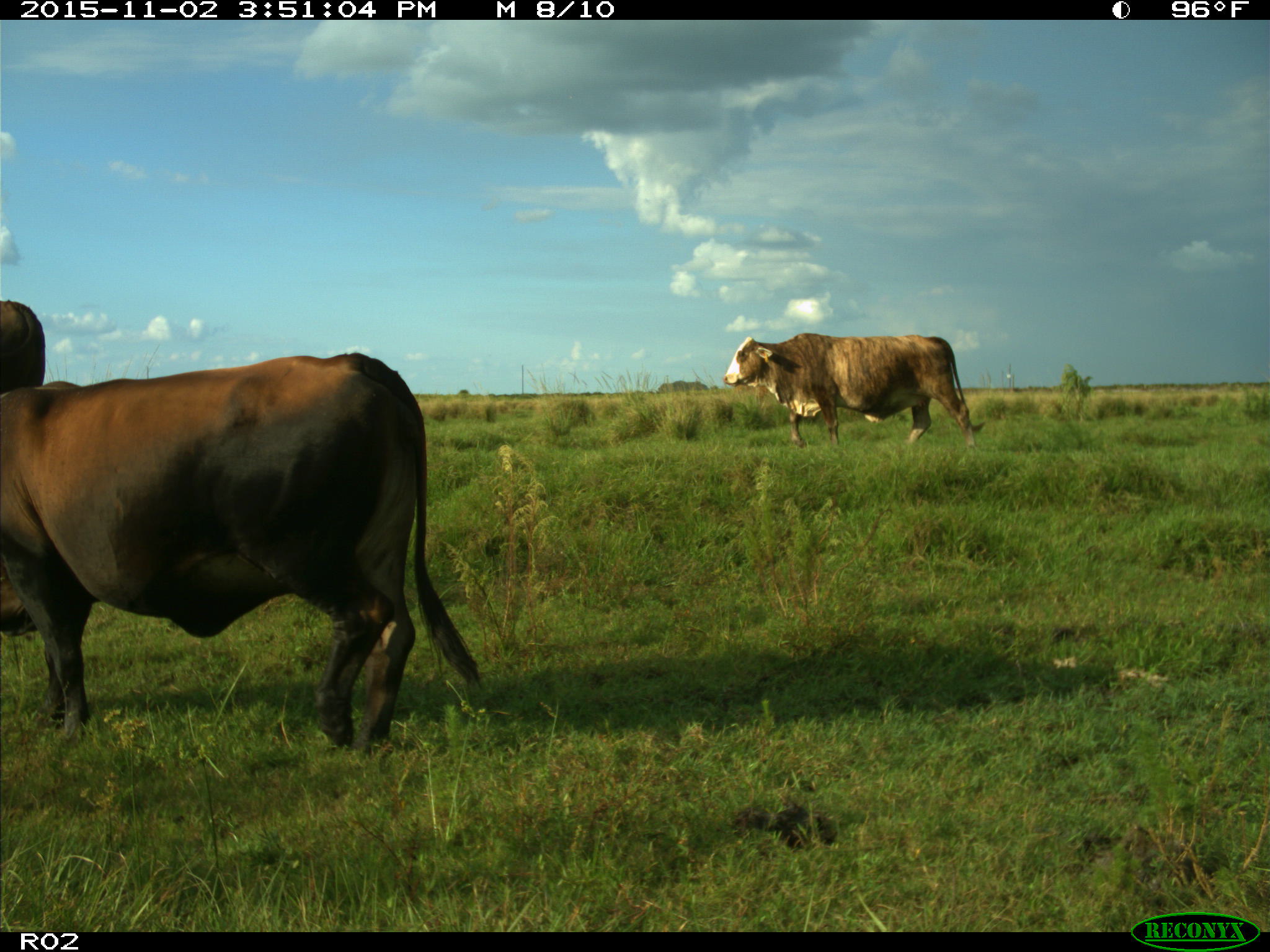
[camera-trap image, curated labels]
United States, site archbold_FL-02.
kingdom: Animalia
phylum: Chordata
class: Mammalia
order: Artiodactyla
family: Bovidae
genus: Bos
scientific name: Bos taurus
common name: domestic cow